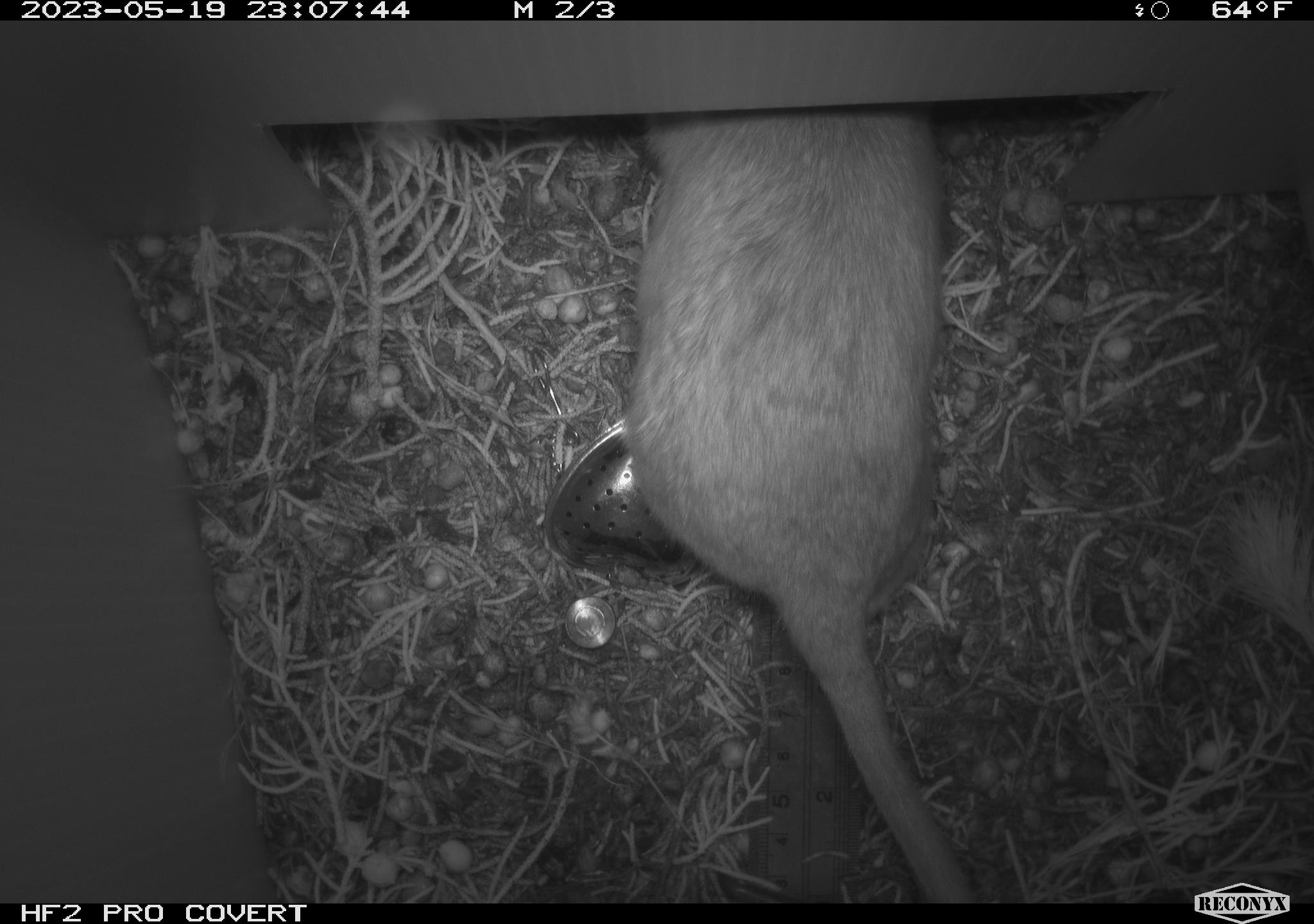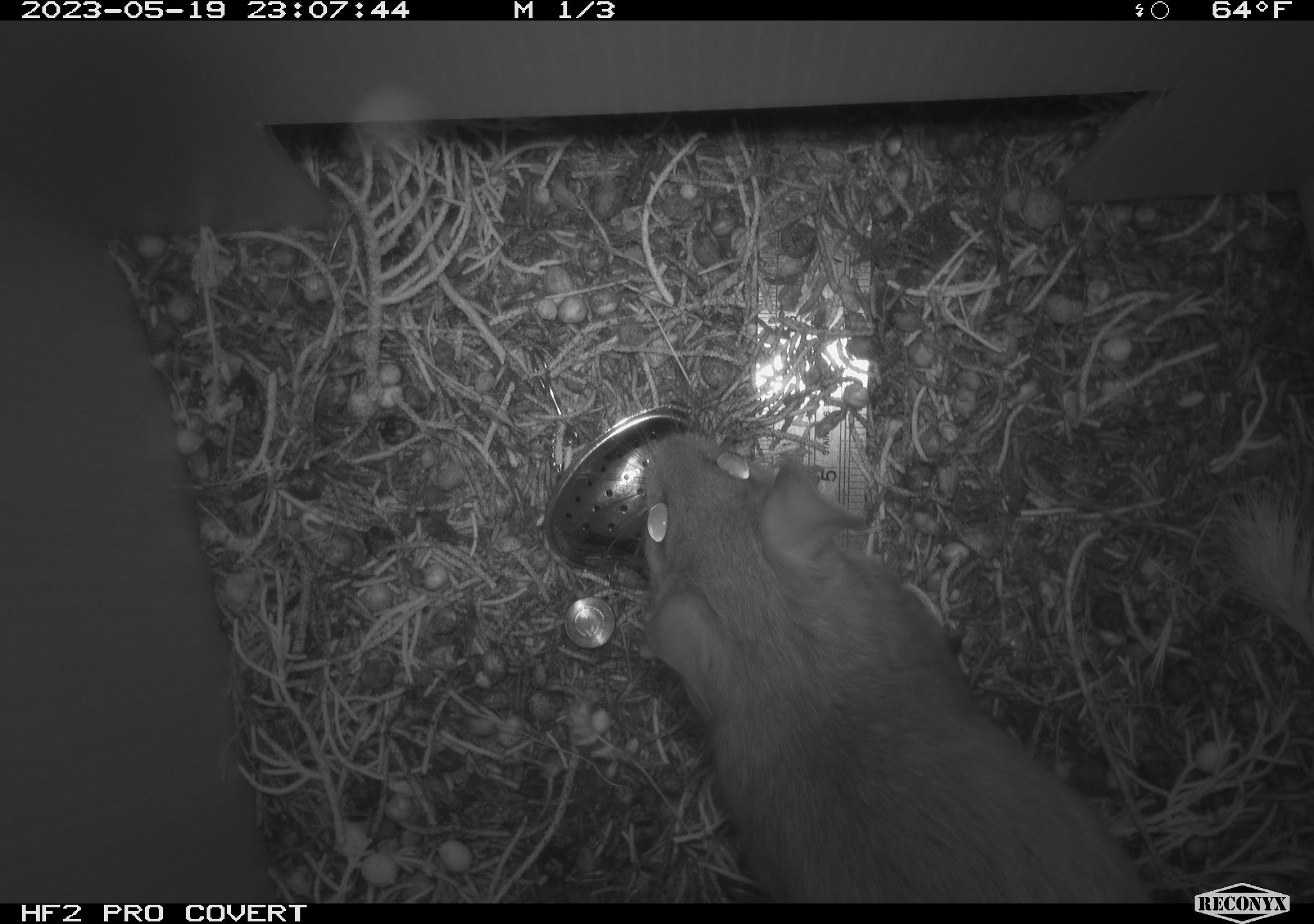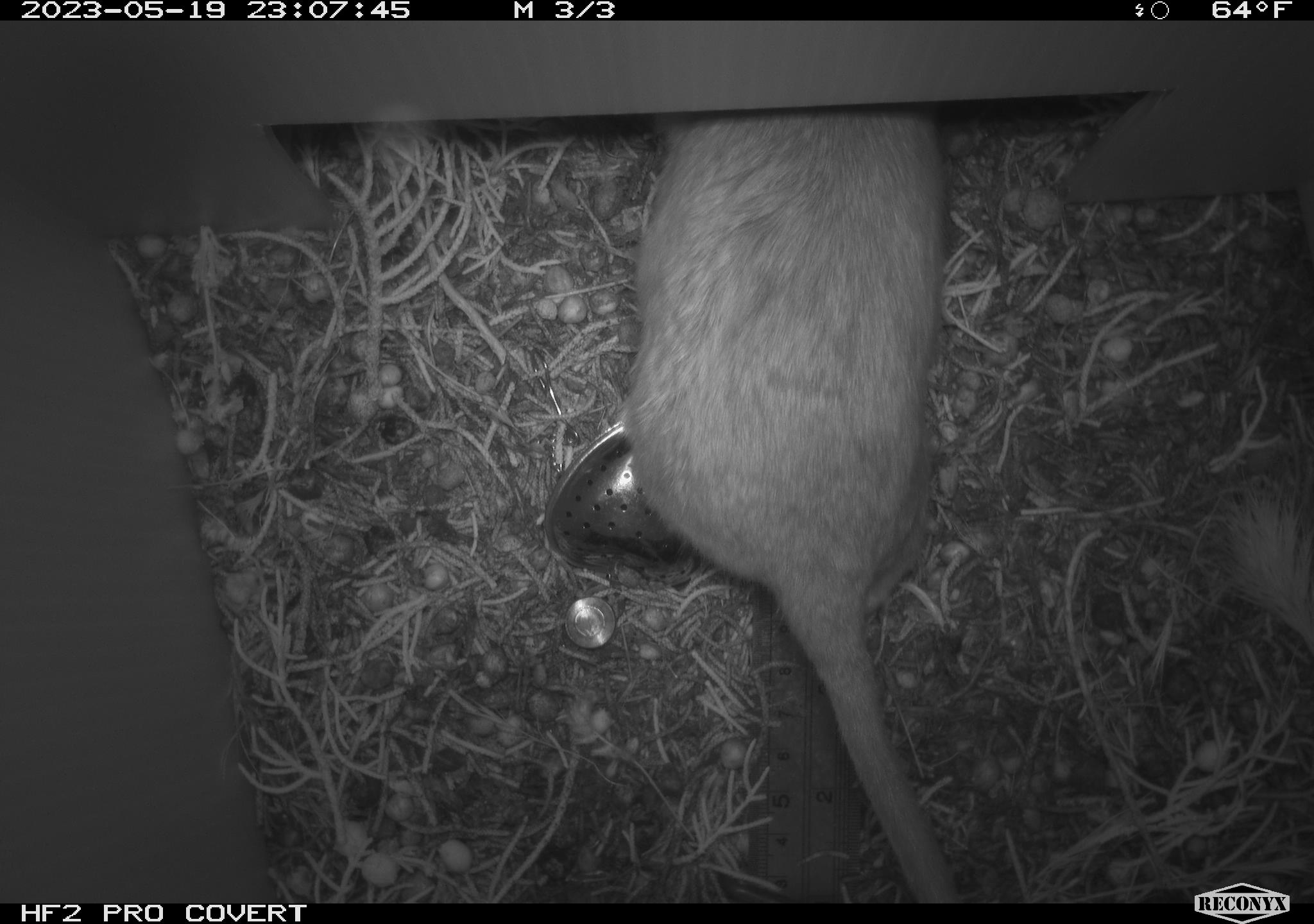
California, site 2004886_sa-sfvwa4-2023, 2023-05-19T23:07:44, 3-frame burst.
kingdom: Animalia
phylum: Chordata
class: Mammalia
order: Rodentia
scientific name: Rodentia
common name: mouse species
Mouse species (Rodentia).